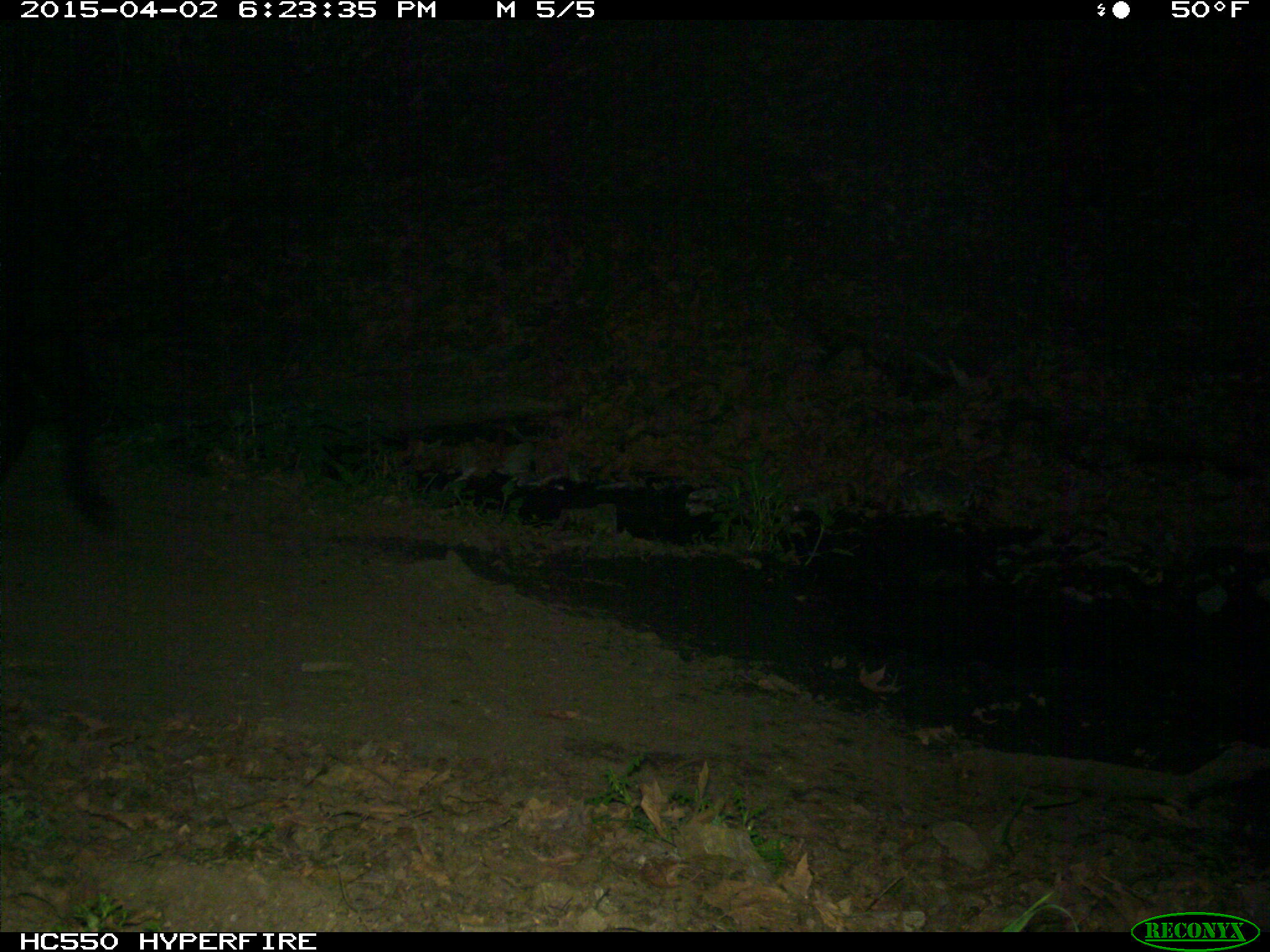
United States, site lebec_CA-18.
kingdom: Animalia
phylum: Chordata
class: Mammalia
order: Artiodactyla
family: Bovidae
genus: Bos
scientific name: Bos taurus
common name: domestic cow